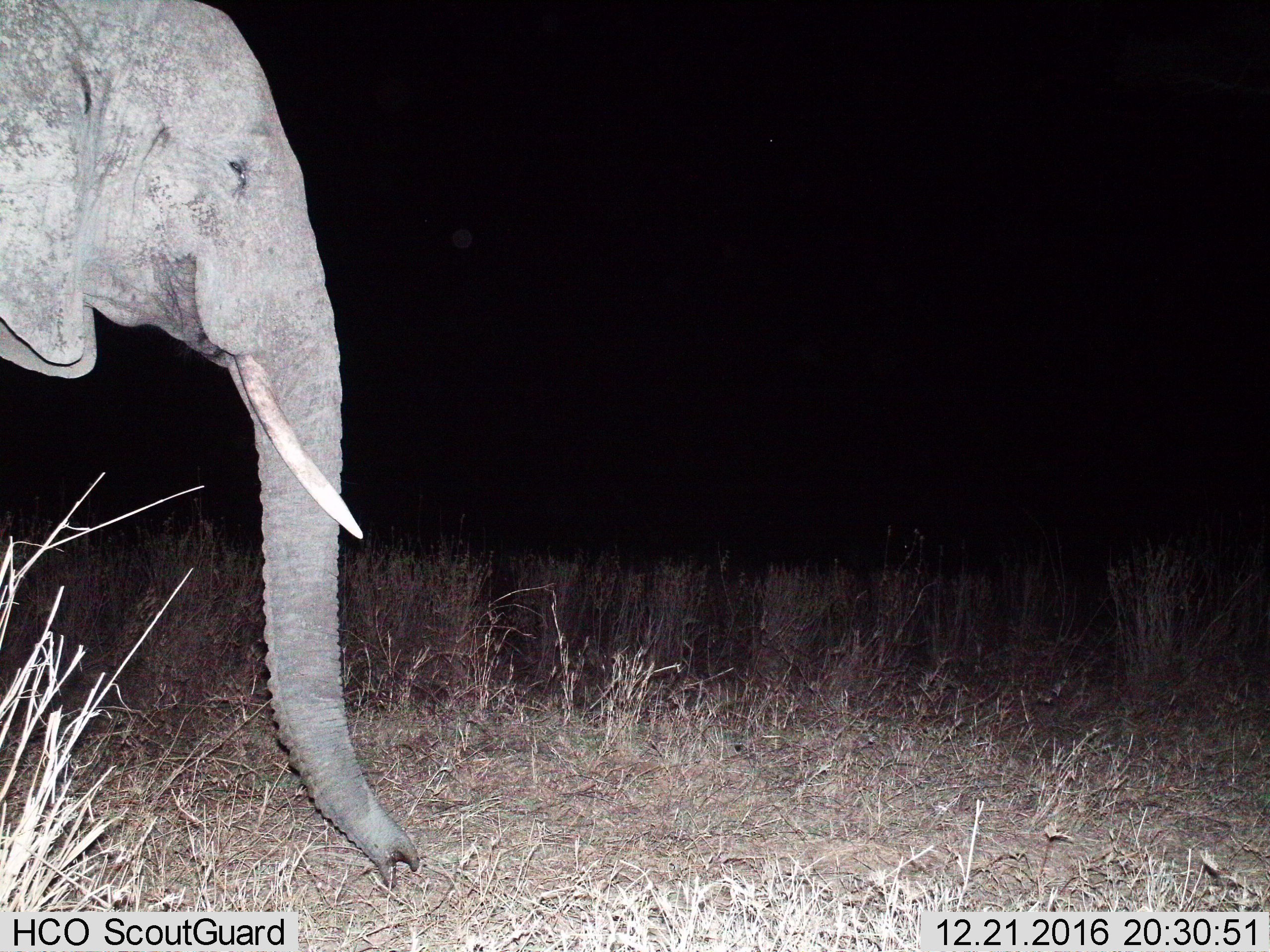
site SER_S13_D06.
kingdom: Animalia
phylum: Chordata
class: Mammalia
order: Proboscidea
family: Elephantidae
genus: Loxodonta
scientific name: Loxodonta africana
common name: african bush elephant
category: elephant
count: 1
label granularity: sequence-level